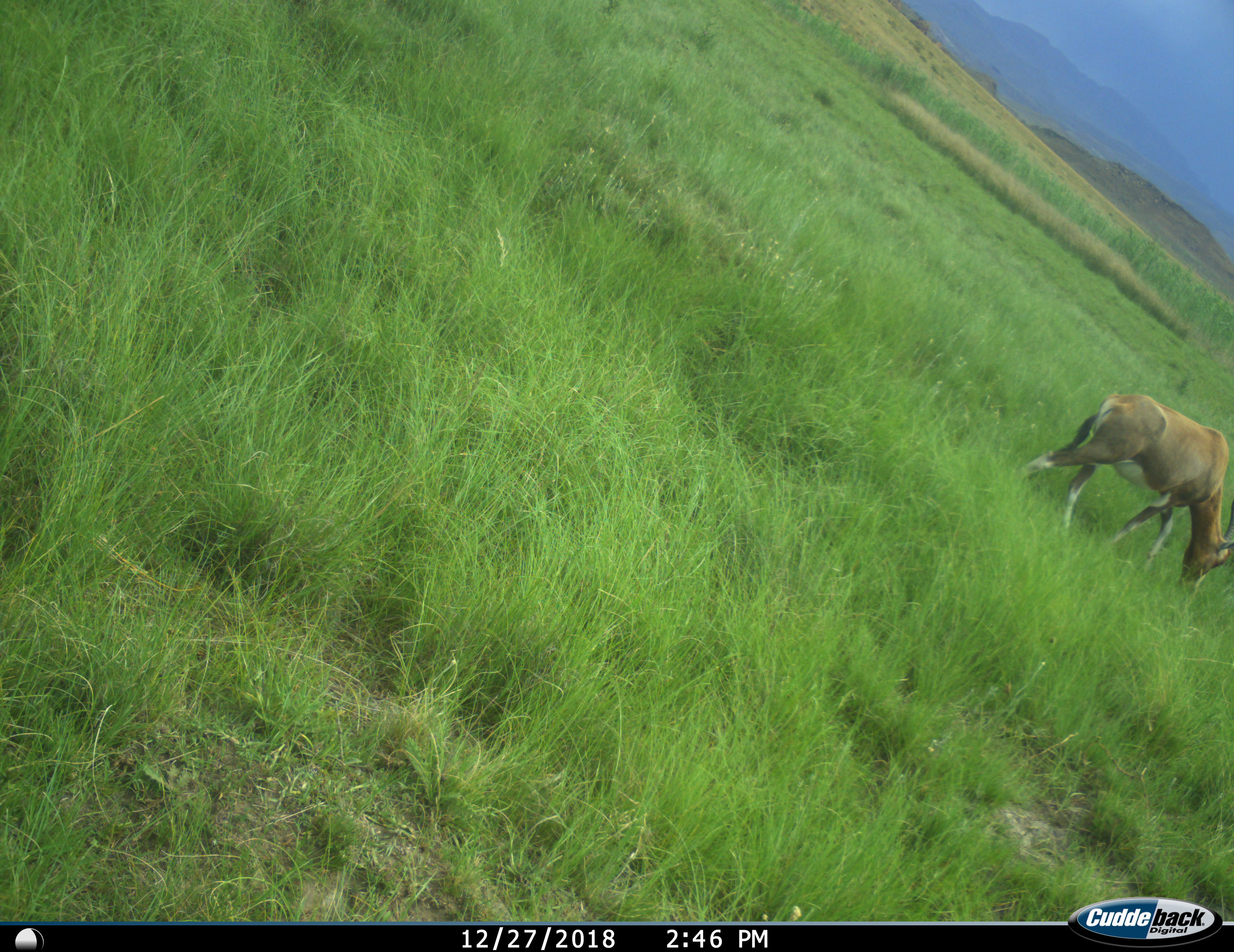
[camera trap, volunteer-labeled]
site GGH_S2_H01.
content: unidentified animal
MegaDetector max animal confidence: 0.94